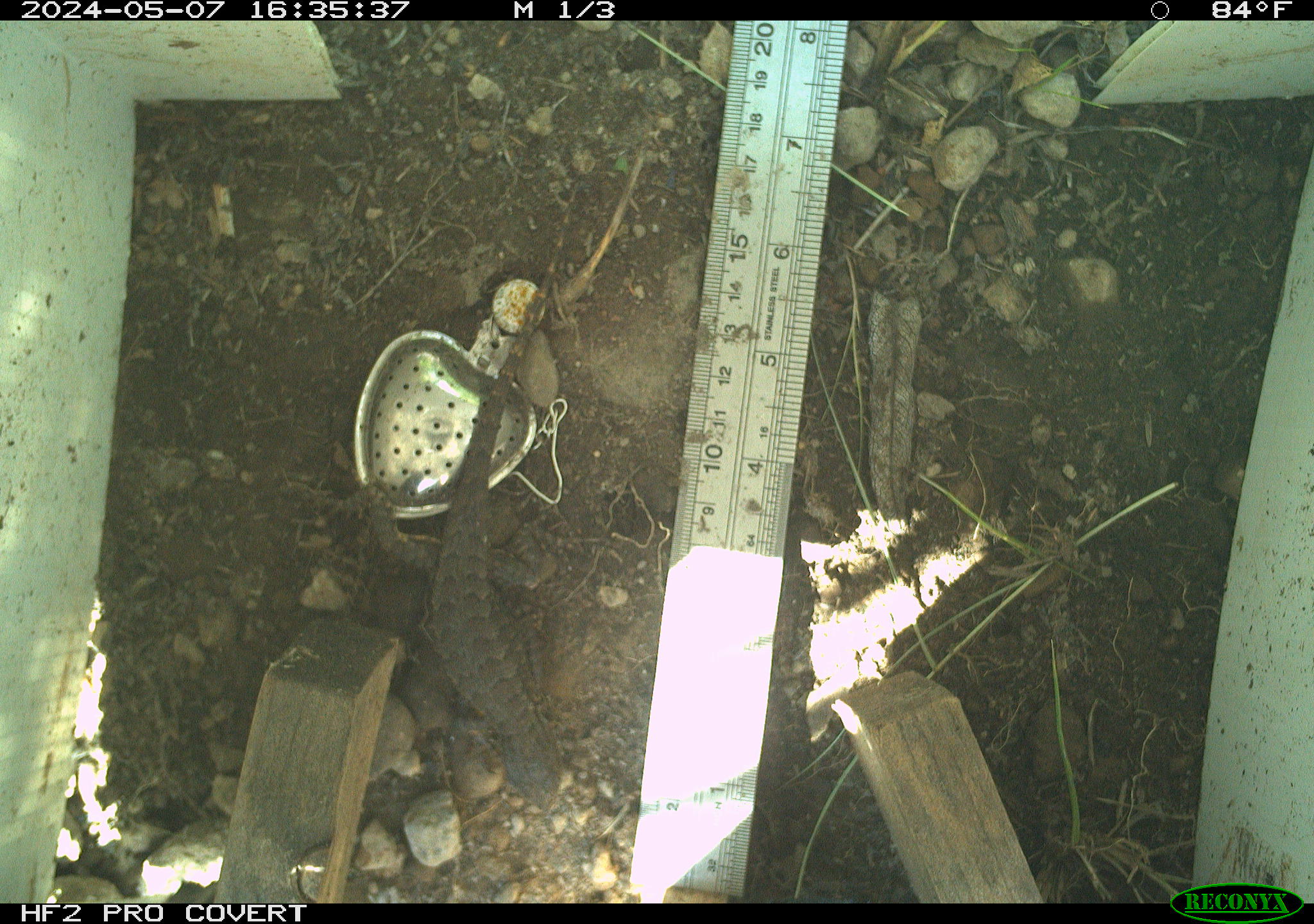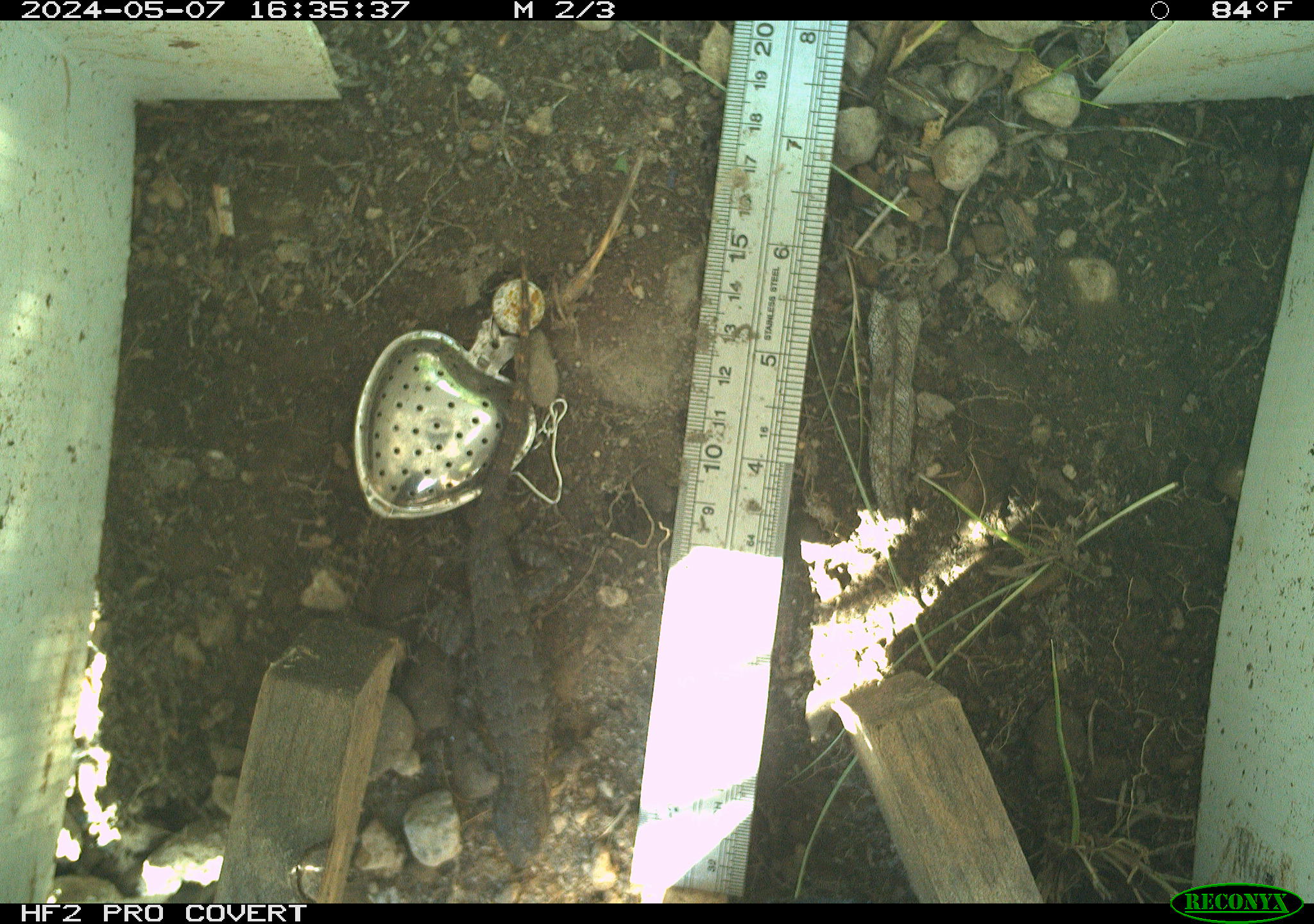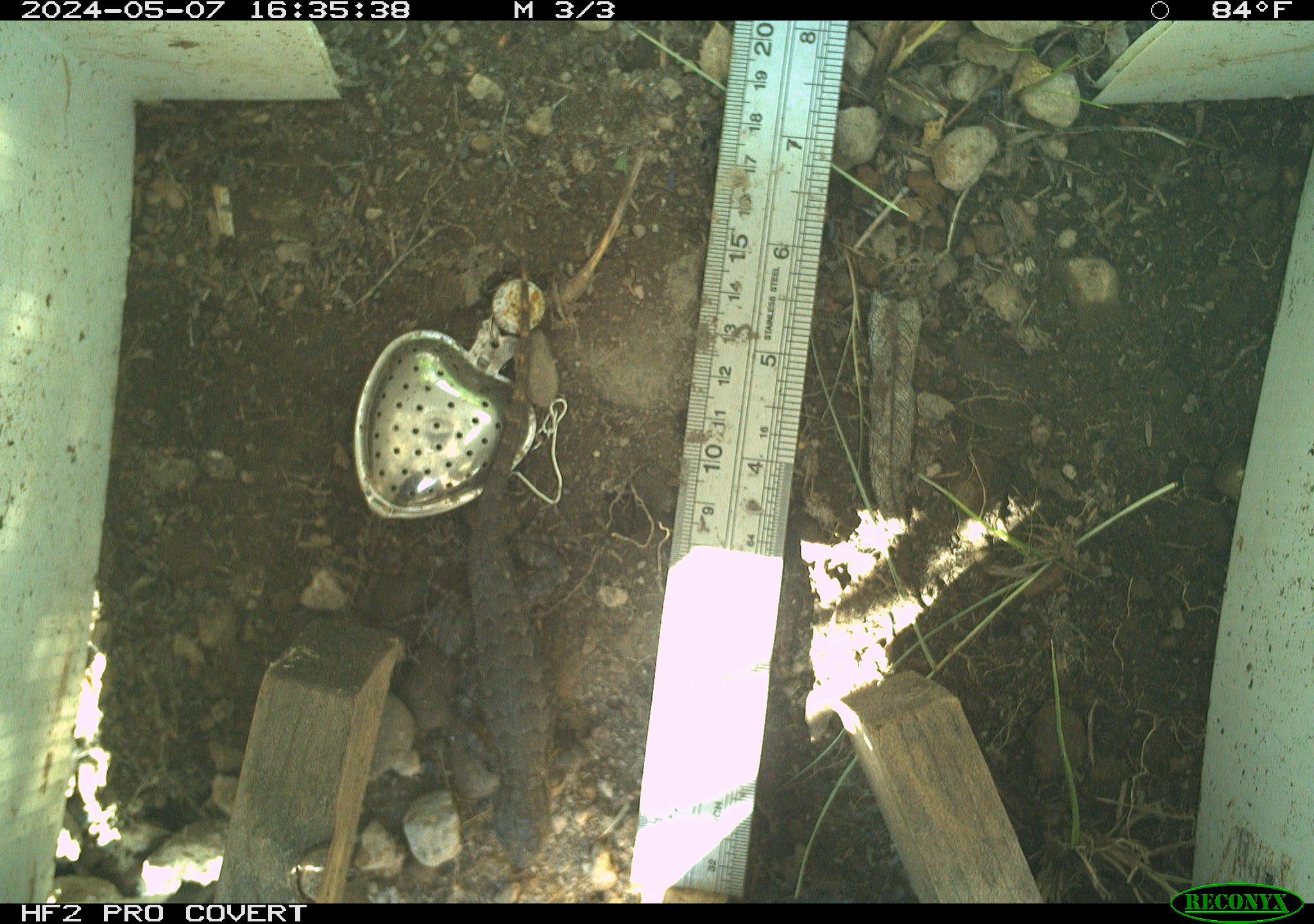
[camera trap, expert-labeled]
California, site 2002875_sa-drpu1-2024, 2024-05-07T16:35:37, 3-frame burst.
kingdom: Animalia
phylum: Chordata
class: Reptilia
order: Squamata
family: Phrynosomatidae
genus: Sceloporus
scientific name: Sceloporus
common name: spiny lizards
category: sceloporus species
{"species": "sceloporus species (spiny lizards) (Sceloporus)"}